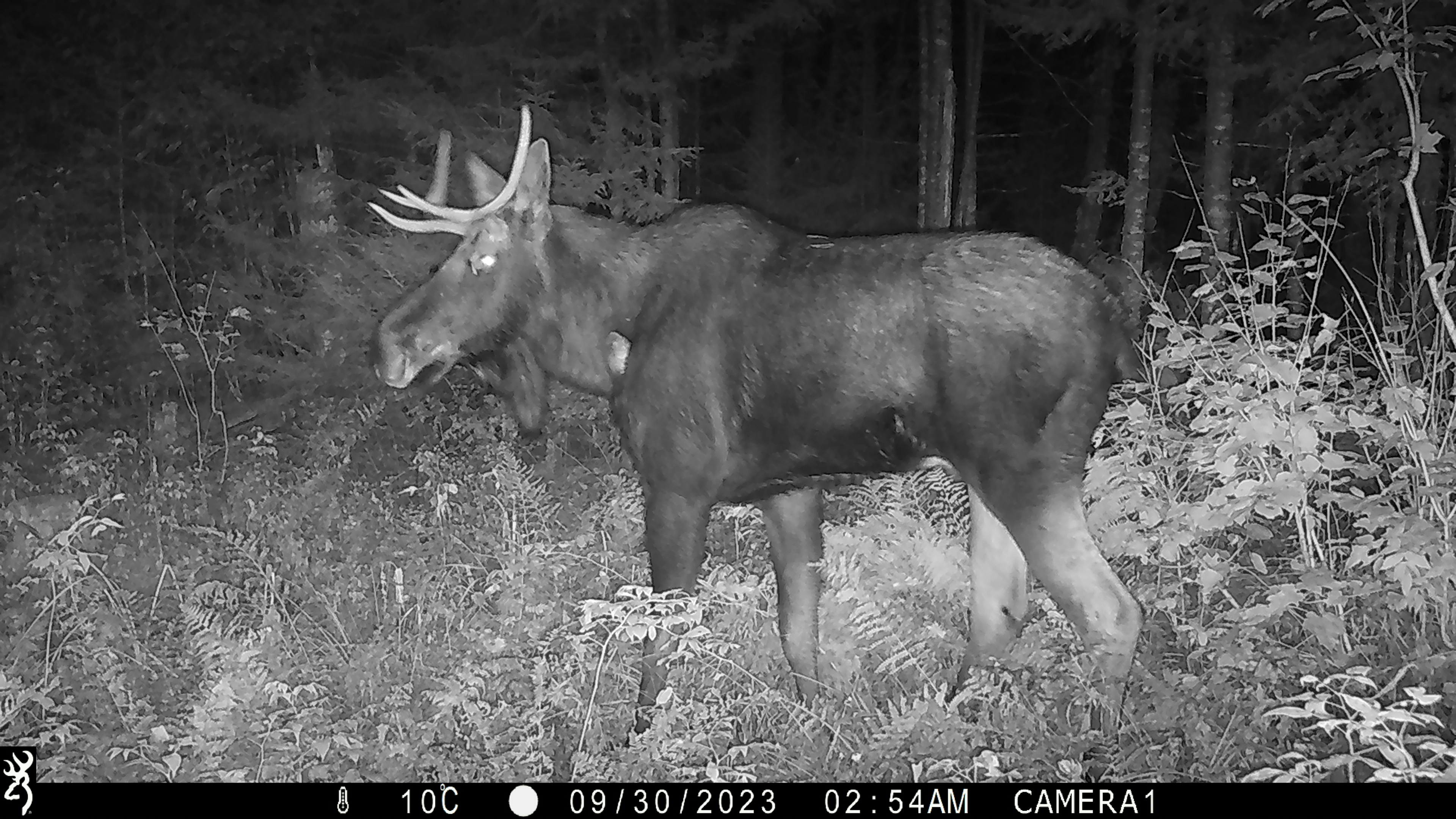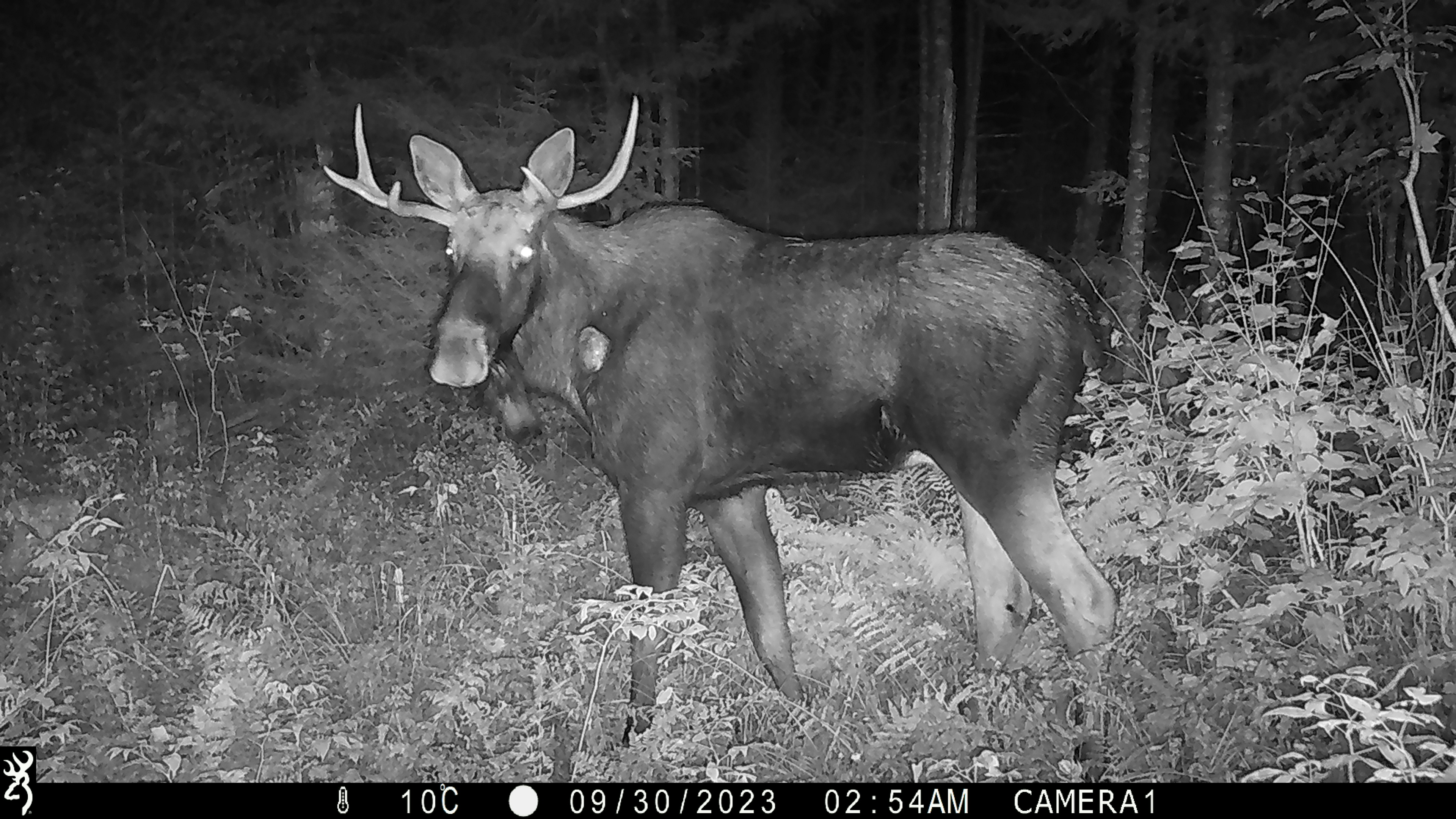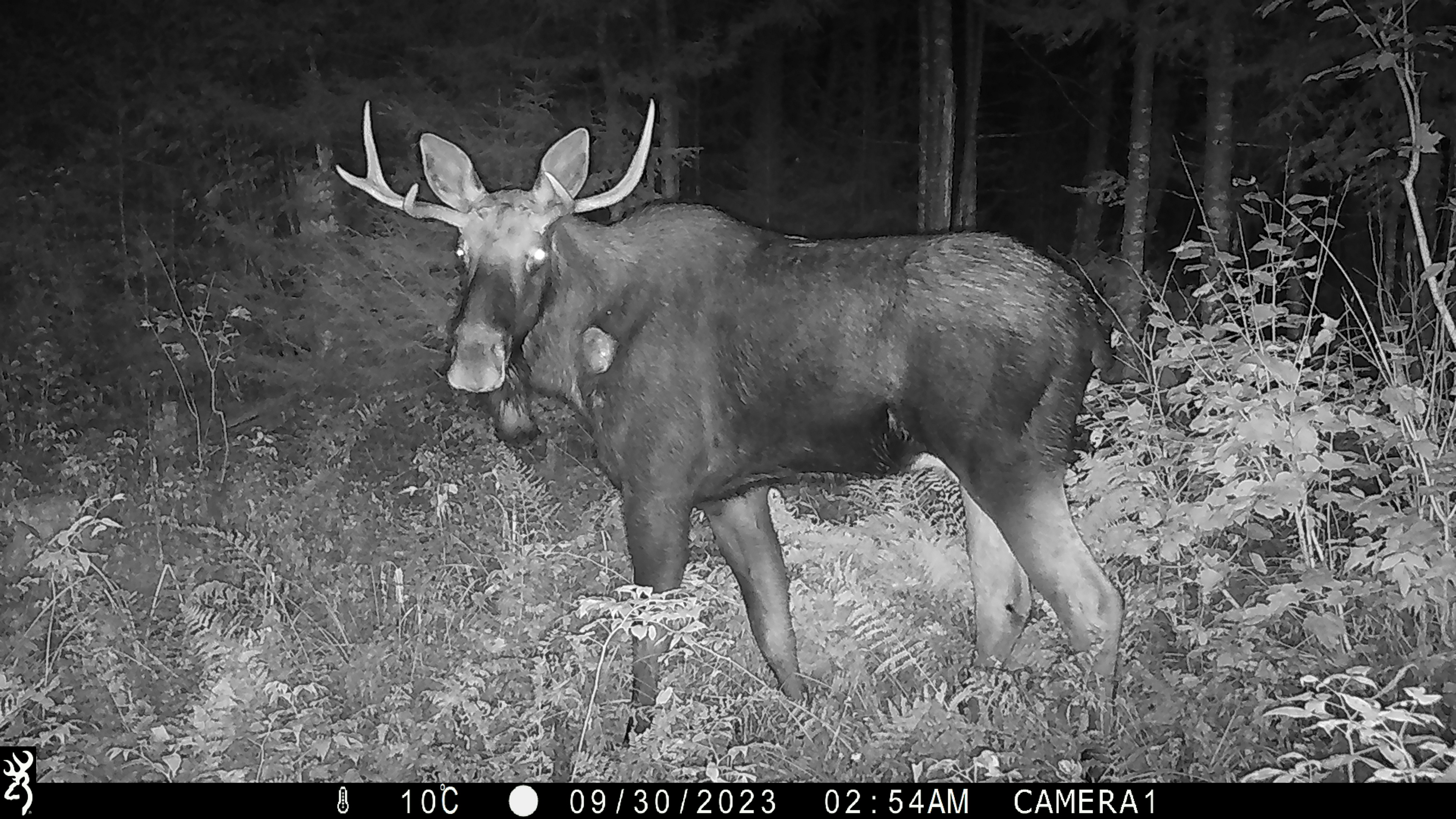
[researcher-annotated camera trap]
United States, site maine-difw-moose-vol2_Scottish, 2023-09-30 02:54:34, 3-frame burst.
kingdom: Animalia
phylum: Chordata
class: Mammalia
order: Artiodactyla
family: Cervidae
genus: Alces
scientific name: Alces alces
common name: moose